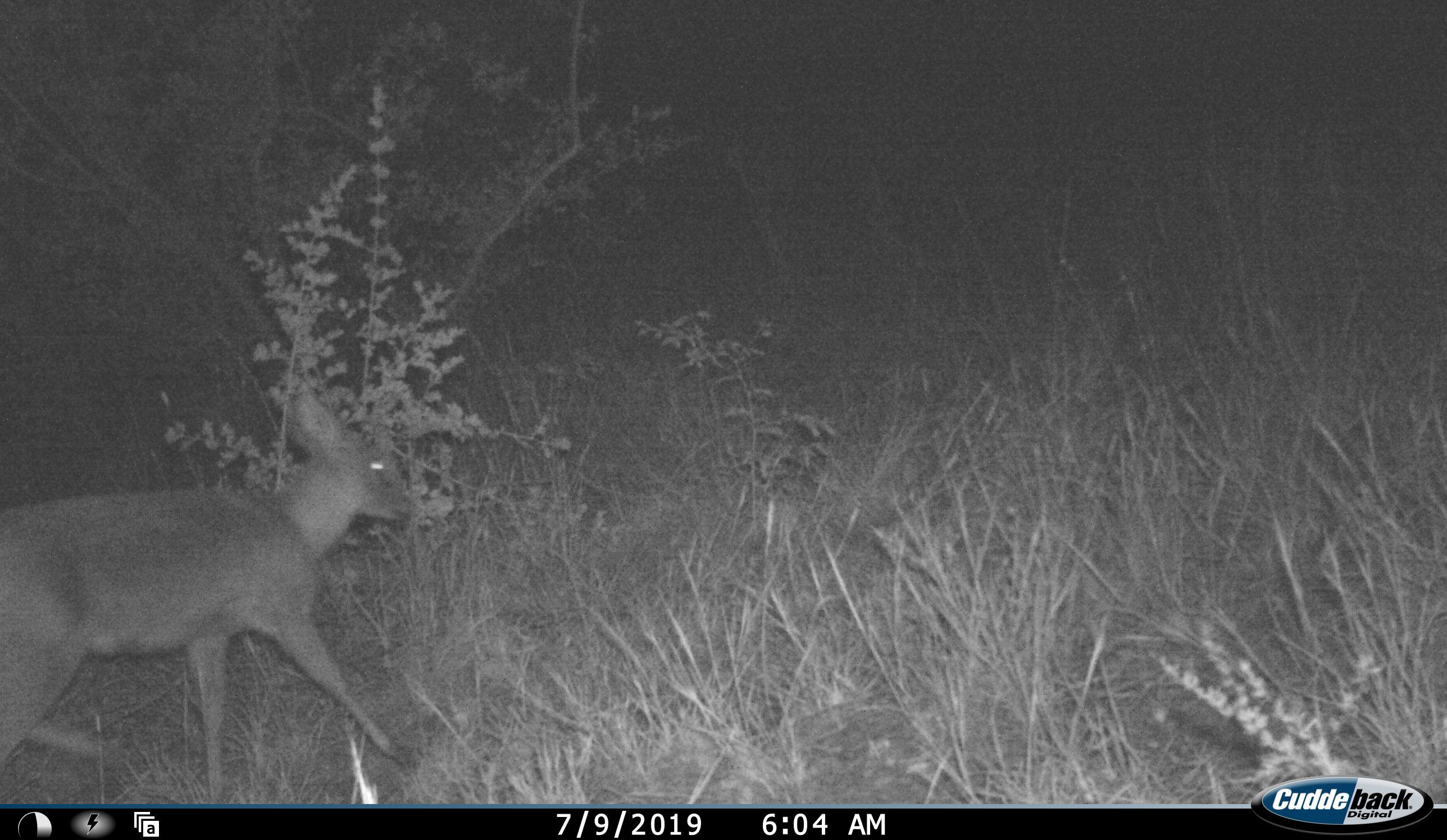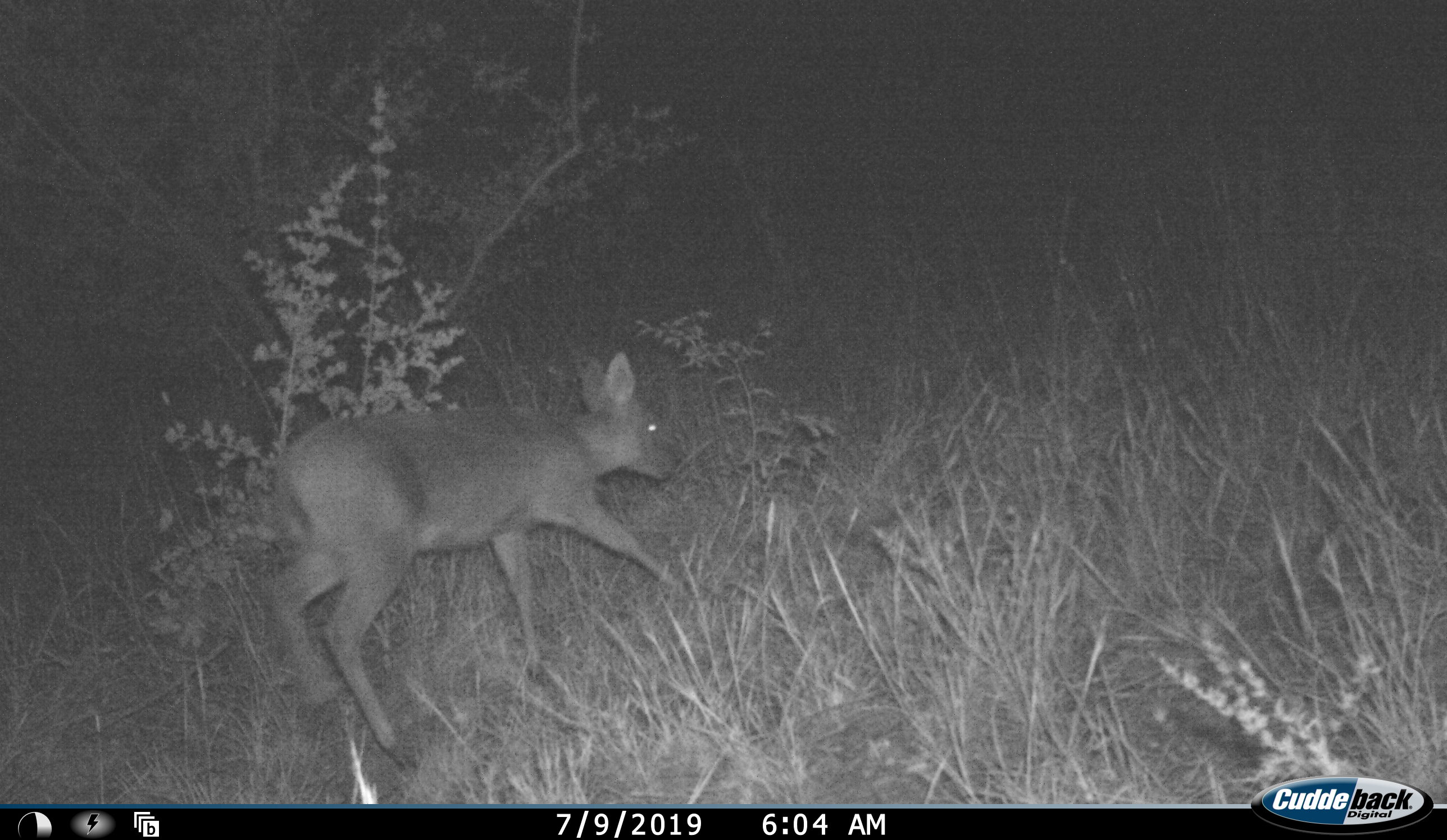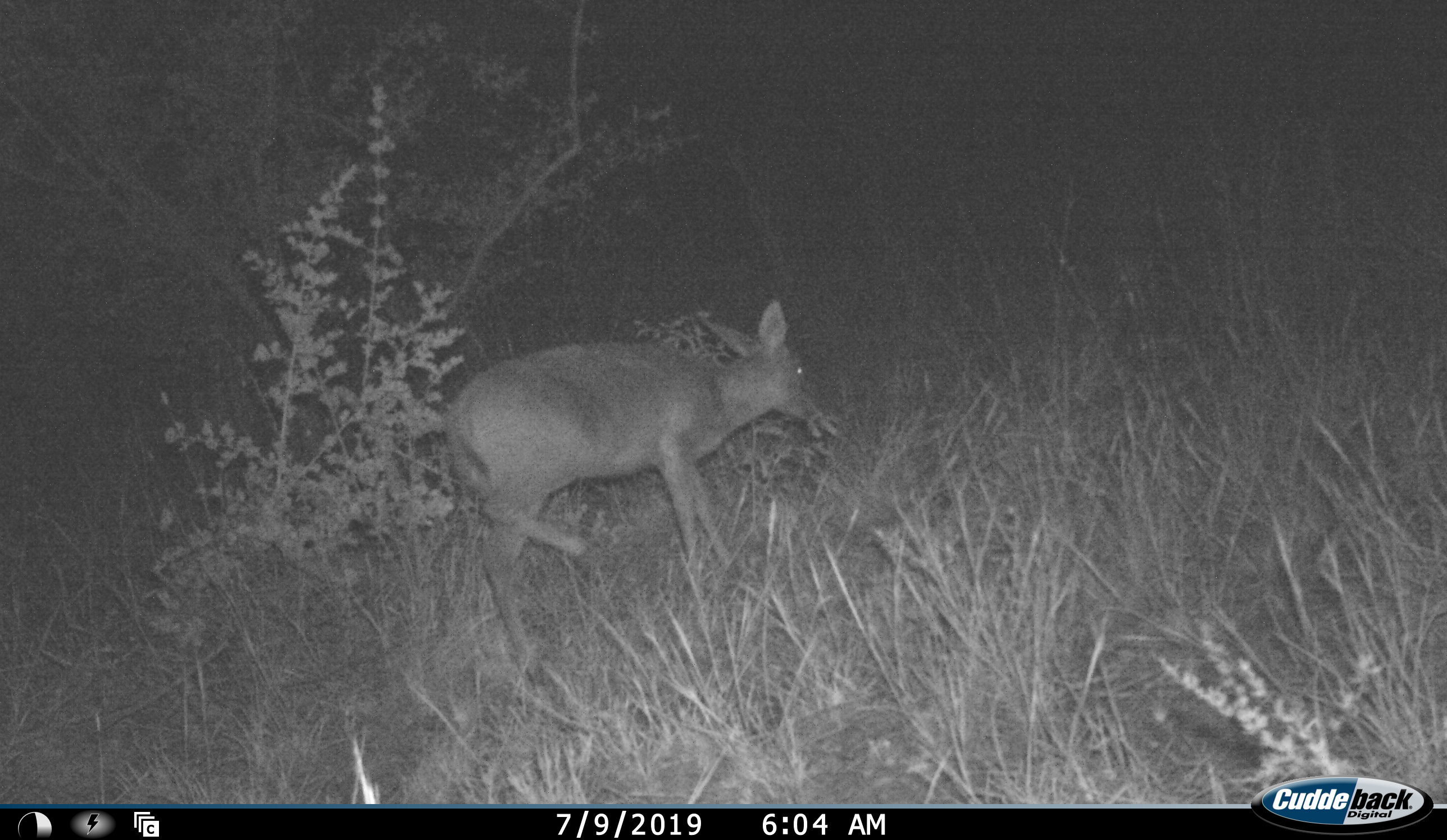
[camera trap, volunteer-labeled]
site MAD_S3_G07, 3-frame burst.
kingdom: Animalia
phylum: Chordata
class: Mammalia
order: Artiodactyla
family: Bovidae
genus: Sylvicapra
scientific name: Sylvicapra grimmia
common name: common duiker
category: duikercommongrey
Duikercommongrey (common duiker) (Sylvicapra grimmia), count 1. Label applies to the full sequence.